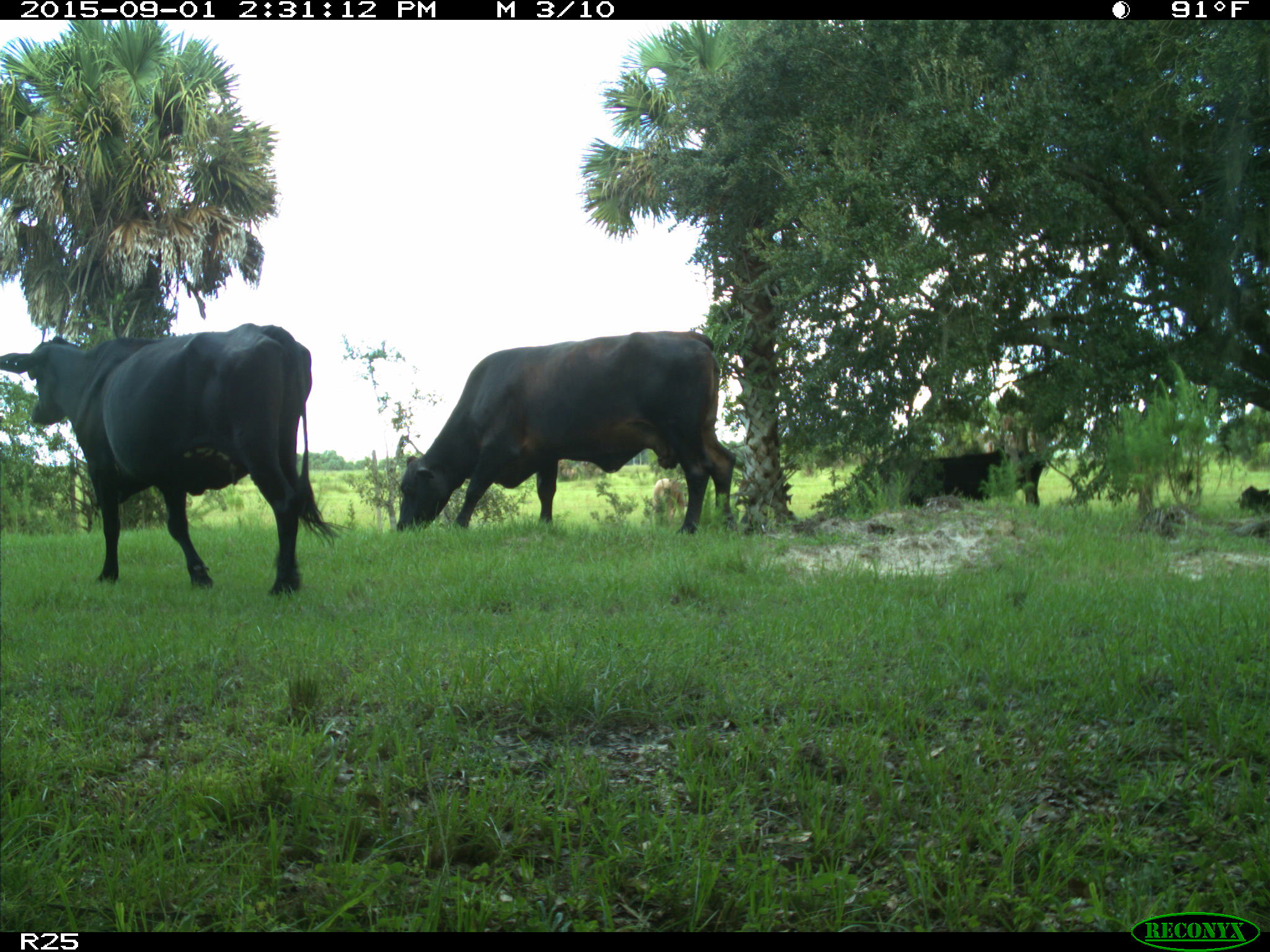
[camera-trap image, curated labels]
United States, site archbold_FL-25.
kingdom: Animalia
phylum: Chordata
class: Mammalia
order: Artiodactyla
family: Bovidae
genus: Bos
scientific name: Bos taurus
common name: domestic cow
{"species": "Bos taurus (domestic cow)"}